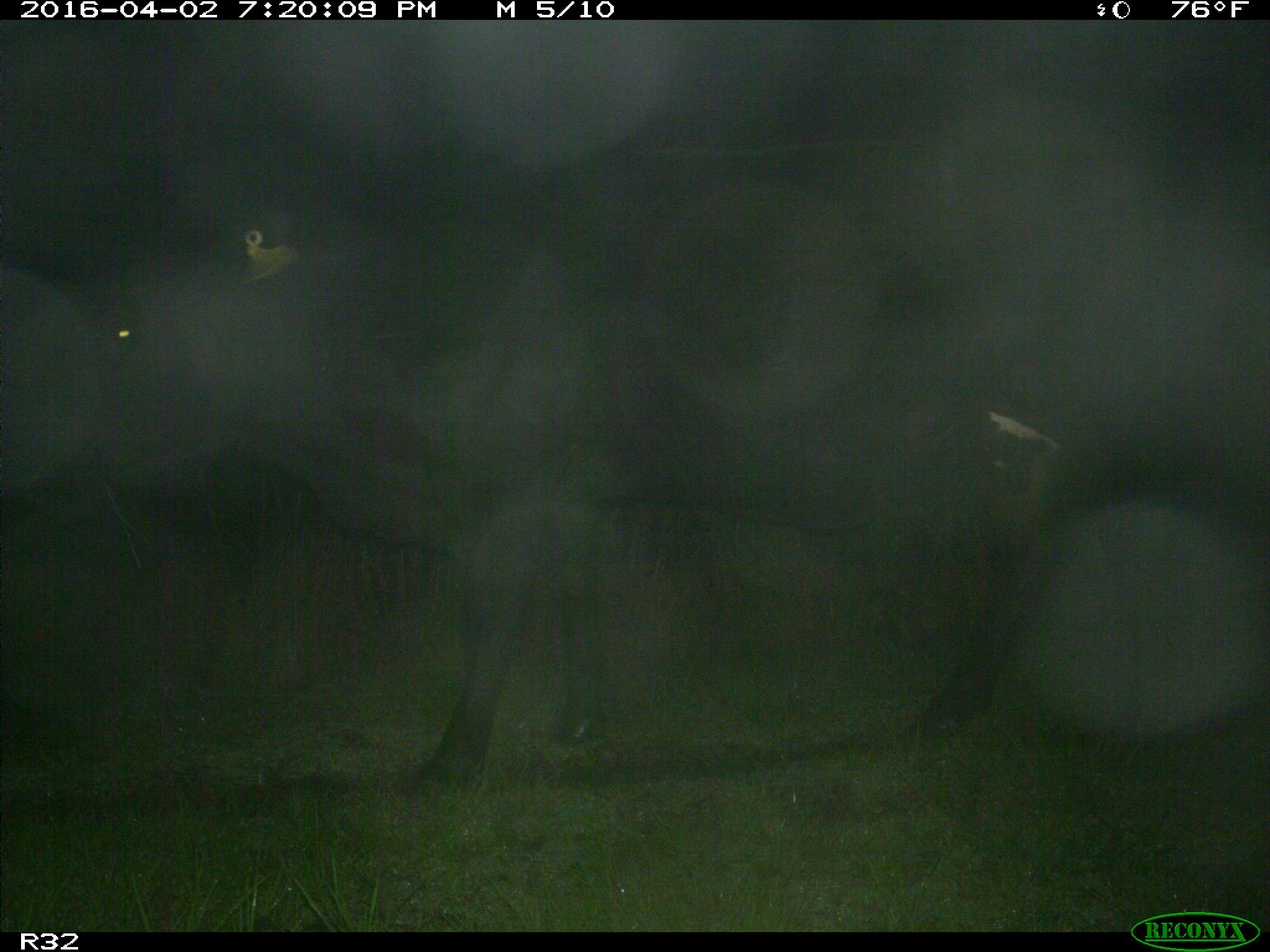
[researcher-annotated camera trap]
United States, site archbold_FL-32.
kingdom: Animalia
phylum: Chordata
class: Mammalia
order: Artiodactyla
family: Bovidae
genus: Bos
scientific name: Bos taurus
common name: domestic cow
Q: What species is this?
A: Bos taurus (domestic cow).